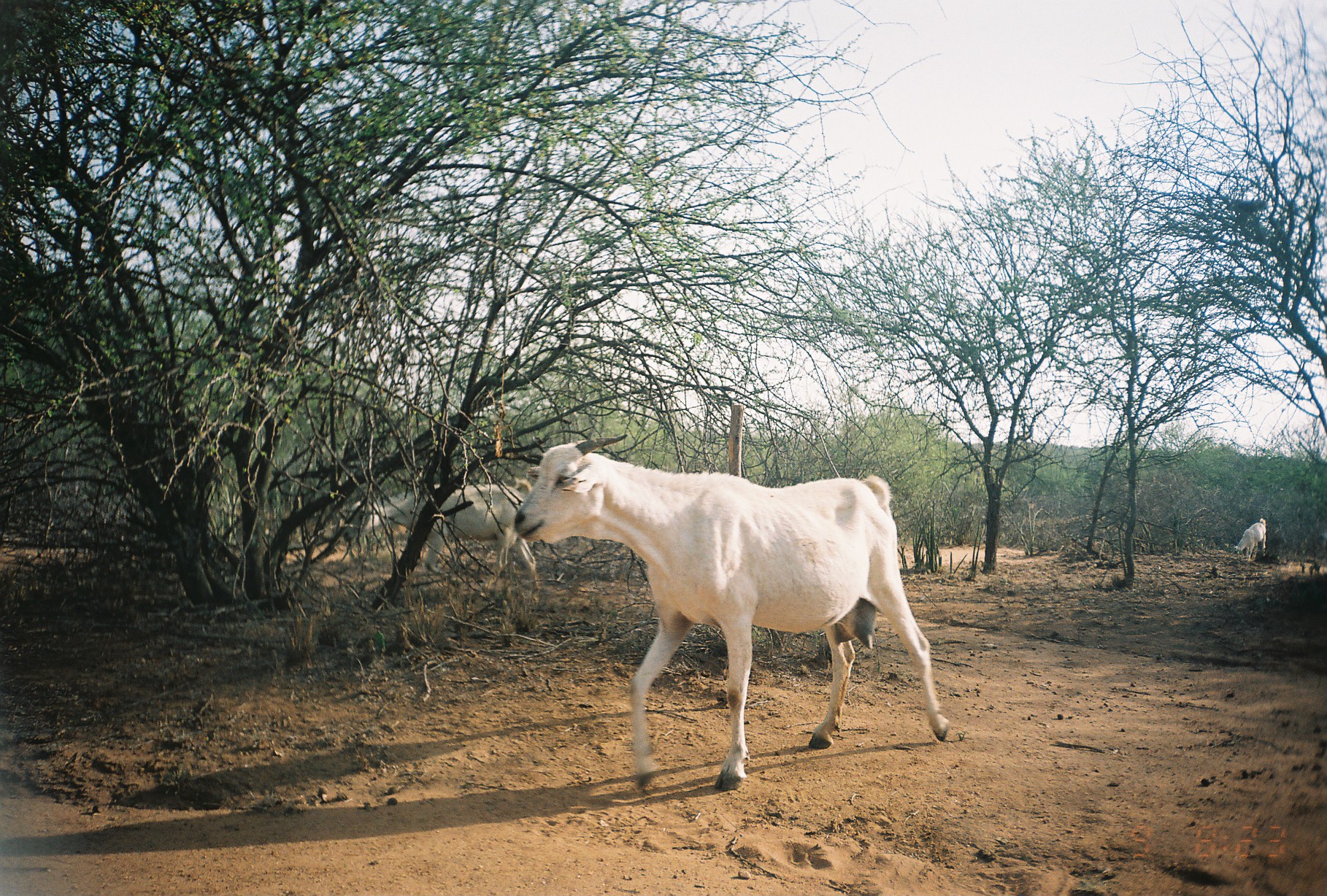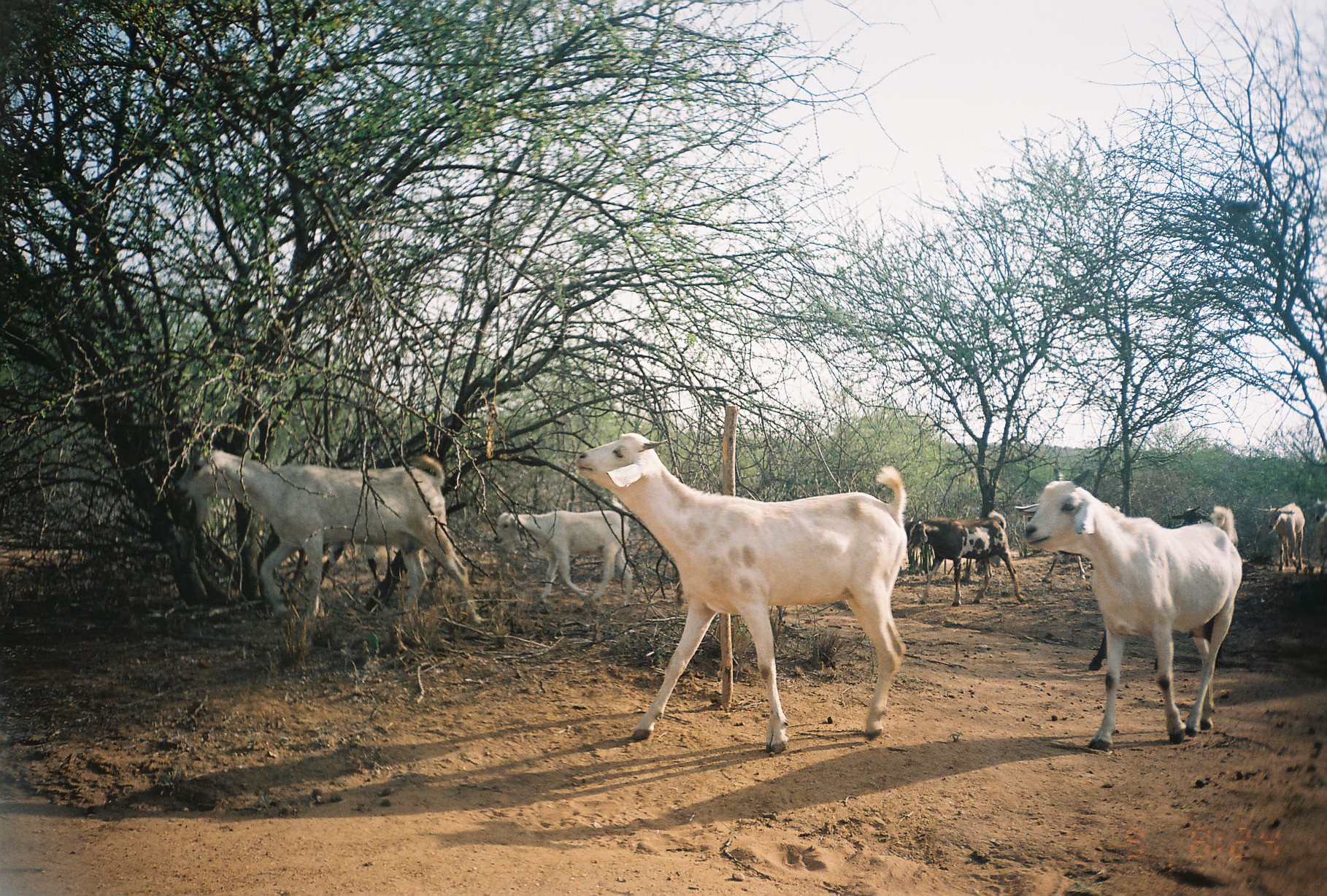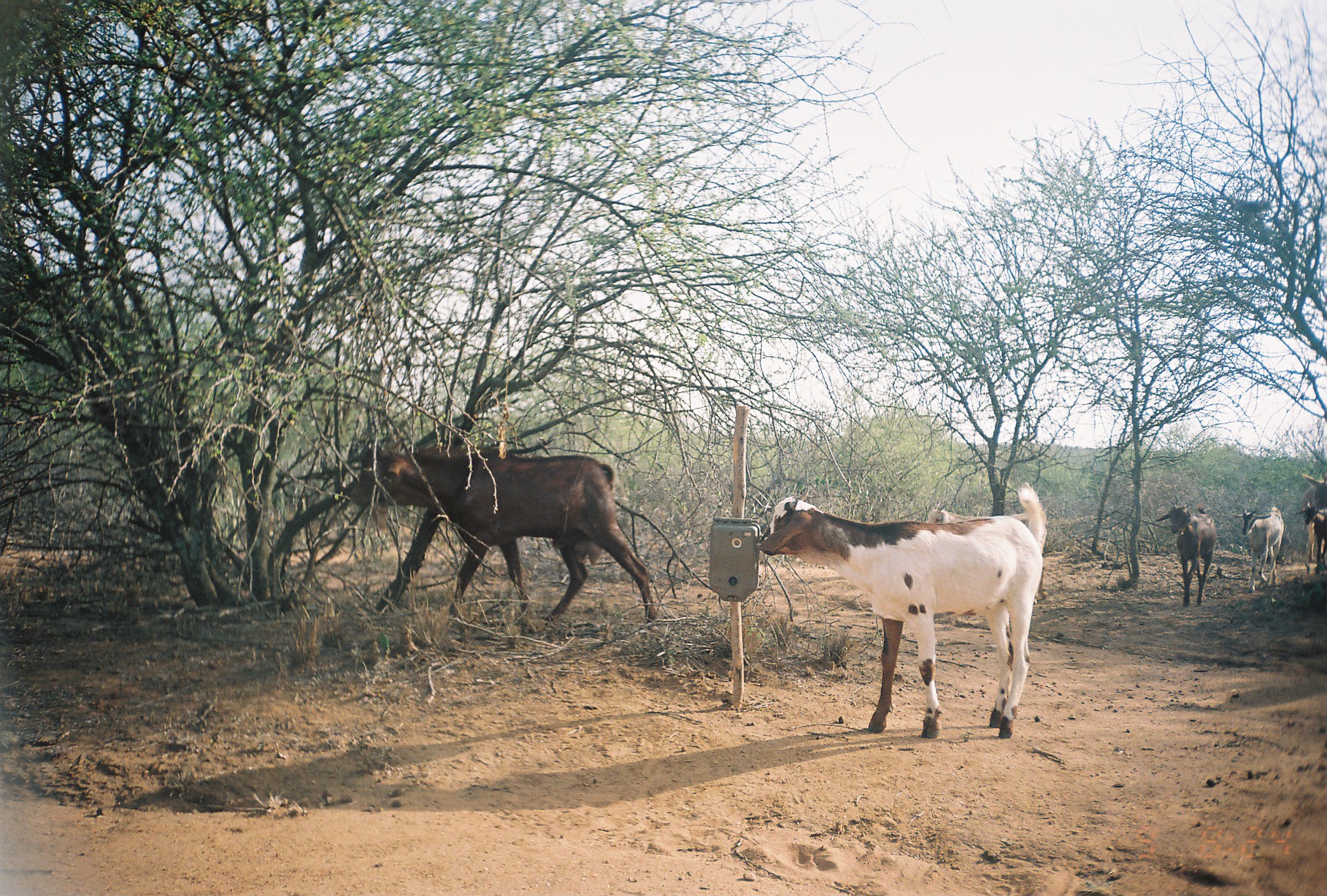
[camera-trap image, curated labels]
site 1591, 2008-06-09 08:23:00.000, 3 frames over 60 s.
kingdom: Animalia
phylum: Chordata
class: Mammalia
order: Artiodactyla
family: Bovidae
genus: Capra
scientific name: Capra aegagrus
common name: wild goat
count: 4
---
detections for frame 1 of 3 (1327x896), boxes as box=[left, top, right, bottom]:
capra aegagrus: box=[512, 431, 950, 792]; box=[341, 478, 542, 602]; box=[1233, 517, 1268, 559]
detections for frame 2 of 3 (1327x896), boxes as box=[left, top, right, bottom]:
capra aegagrus: box=[575, 429, 910, 753]; box=[1010, 463, 1243, 752]; box=[177, 442, 480, 624]; box=[492, 505, 638, 610]; box=[917, 512, 1025, 608]; box=[1258, 501, 1308, 574]; box=[1169, 502, 1238, 552]; box=[1309, 496, 1326, 569]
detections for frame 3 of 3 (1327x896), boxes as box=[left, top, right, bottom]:
capra aegagrus: box=[758, 481, 1048, 739]; box=[355, 437, 658, 625]; box=[924, 484, 1047, 605]; box=[1155, 502, 1218, 609]; box=[1231, 503, 1284, 594]; box=[1296, 469, 1324, 555]; box=[1303, 505, 1325, 573]